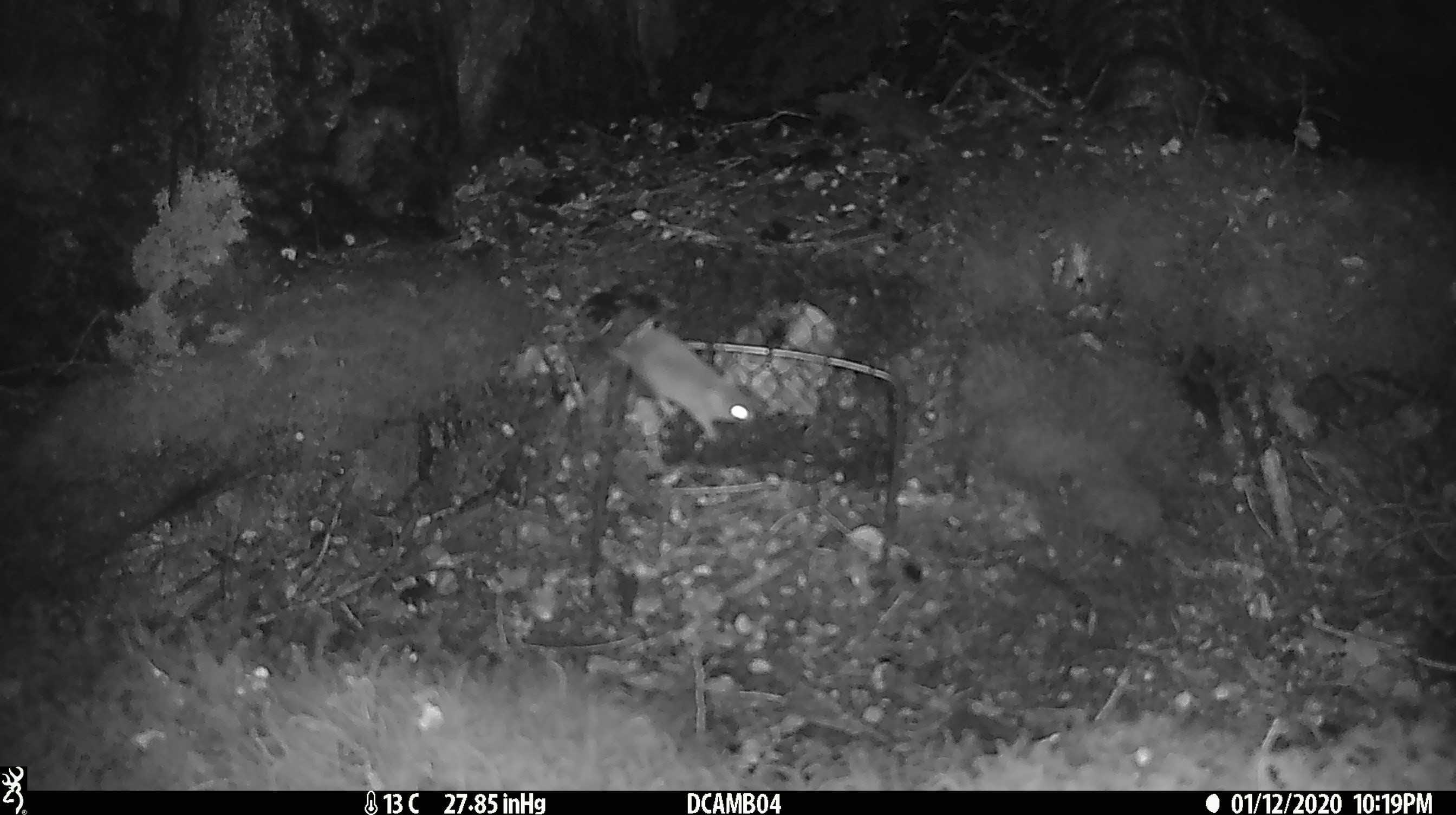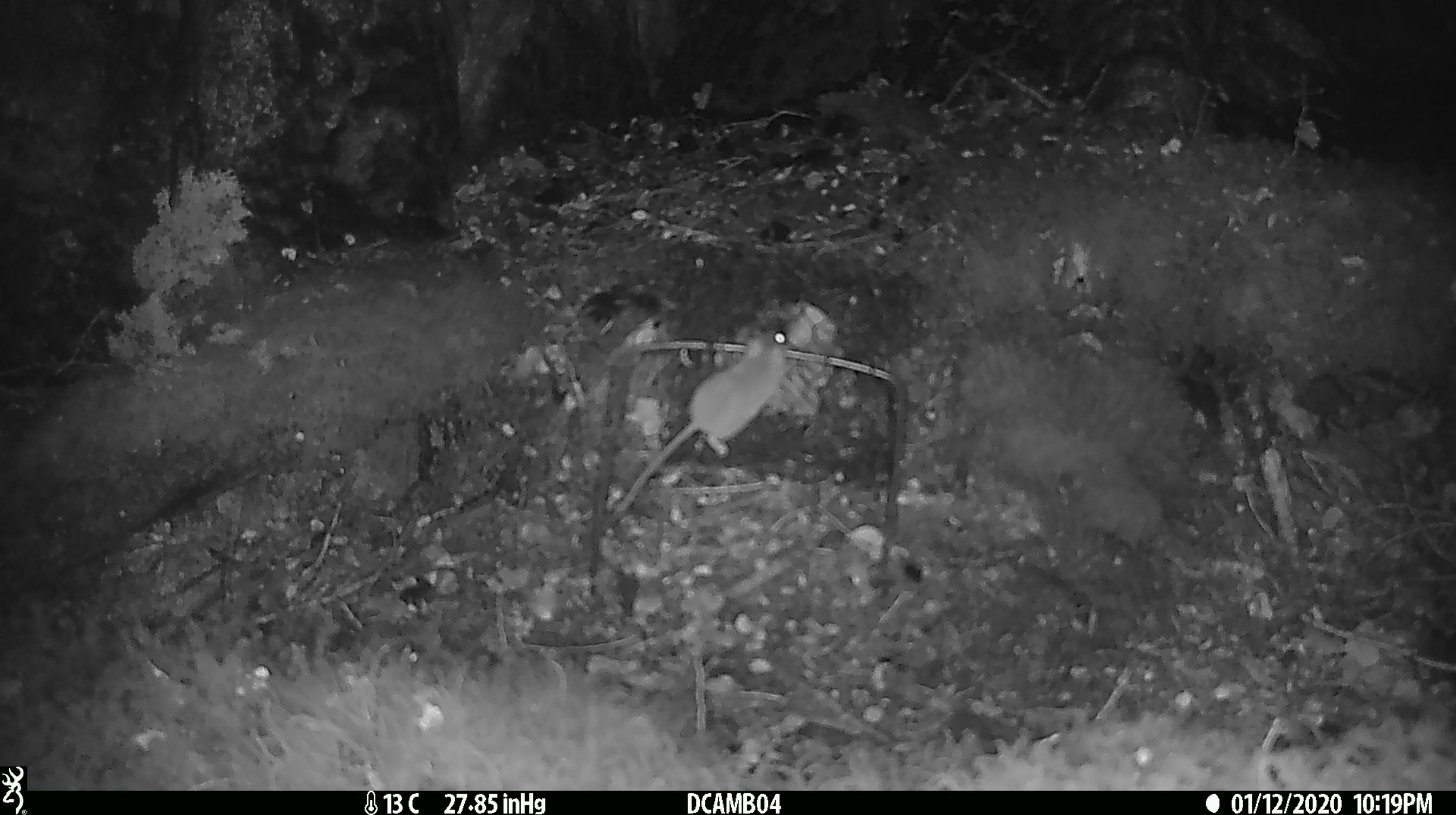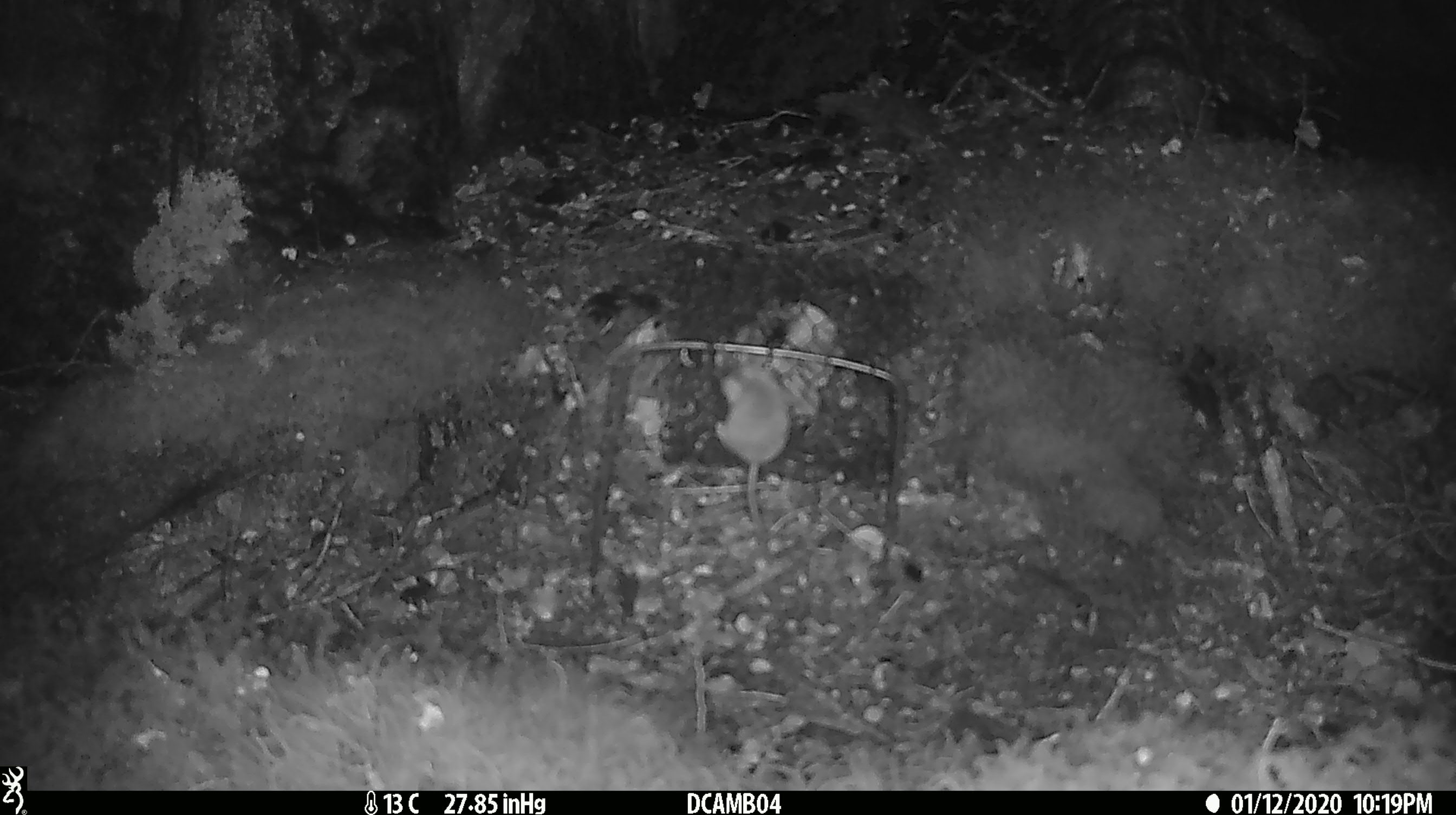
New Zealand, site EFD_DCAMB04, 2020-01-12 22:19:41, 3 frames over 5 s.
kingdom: Animalia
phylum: Chordata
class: Mammalia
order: Rodentia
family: Muridae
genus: Mus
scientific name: Mus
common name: mouse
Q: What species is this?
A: Mouse (Mus).